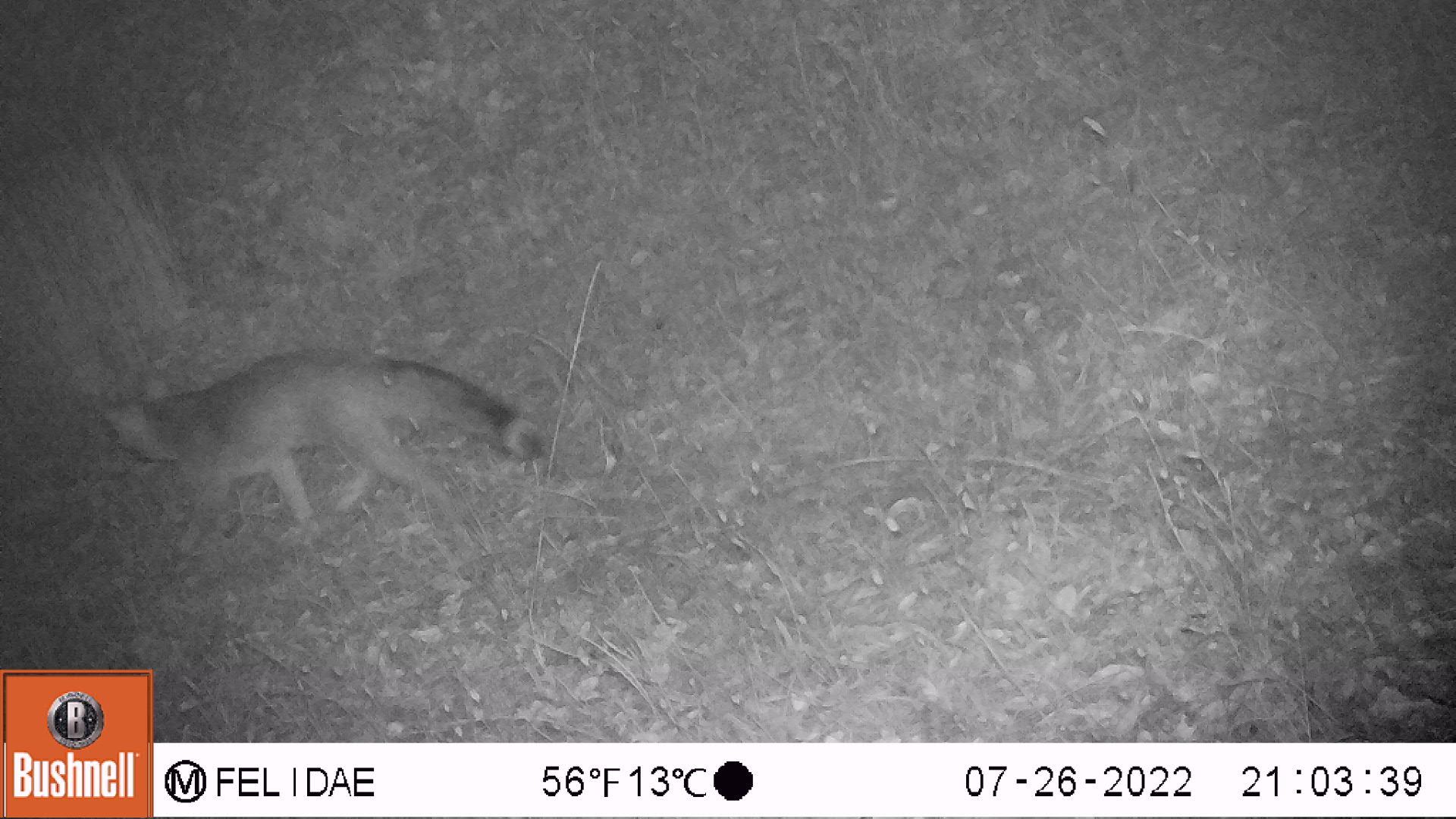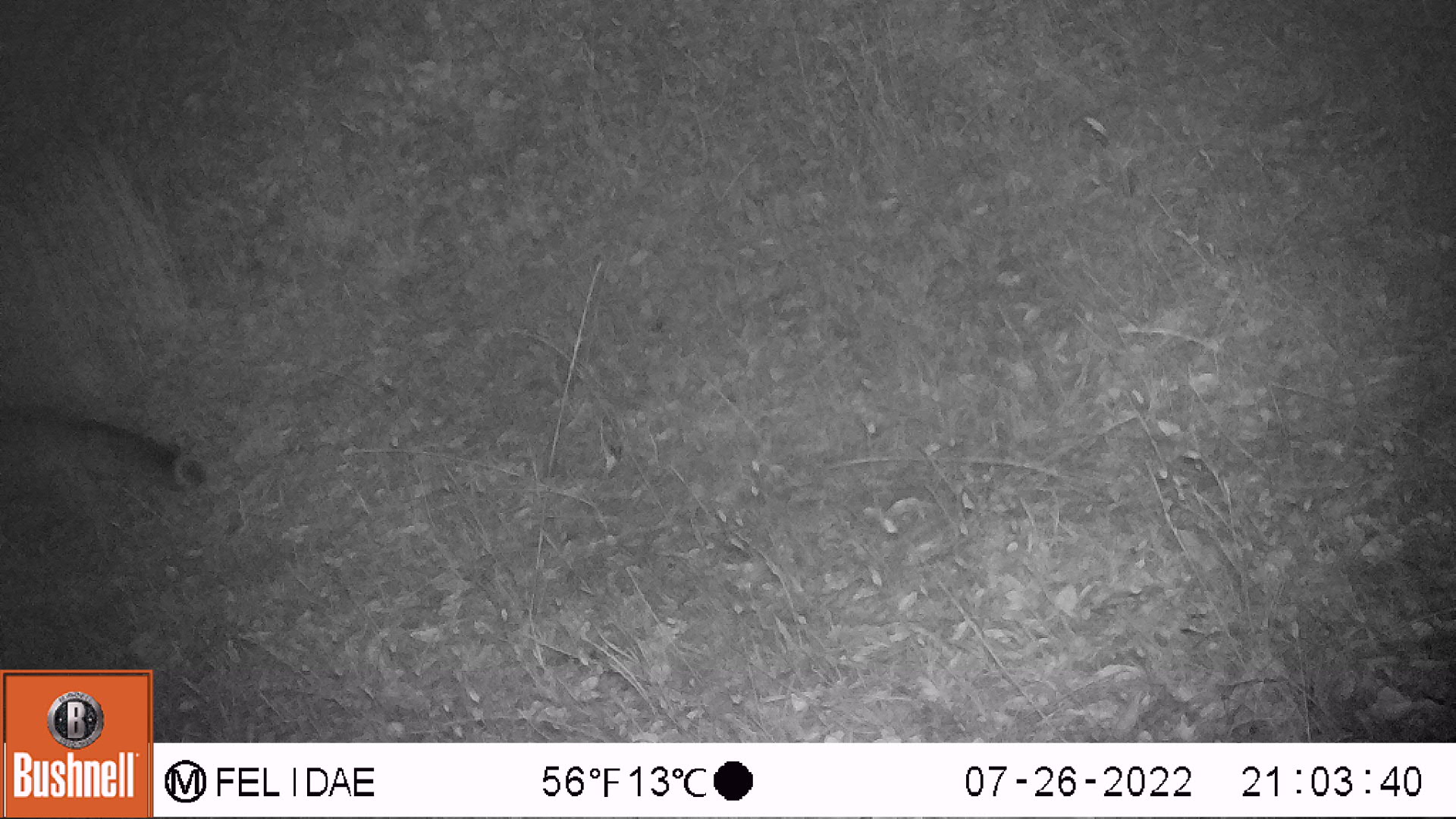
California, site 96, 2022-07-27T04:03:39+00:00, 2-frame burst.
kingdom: Animalia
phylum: Chordata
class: Mammalia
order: Carnivora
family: Canidae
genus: Urocyon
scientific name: Urocyon cinereoargenteus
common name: gray fox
Gray fox (Urocyon cinereoargenteus).